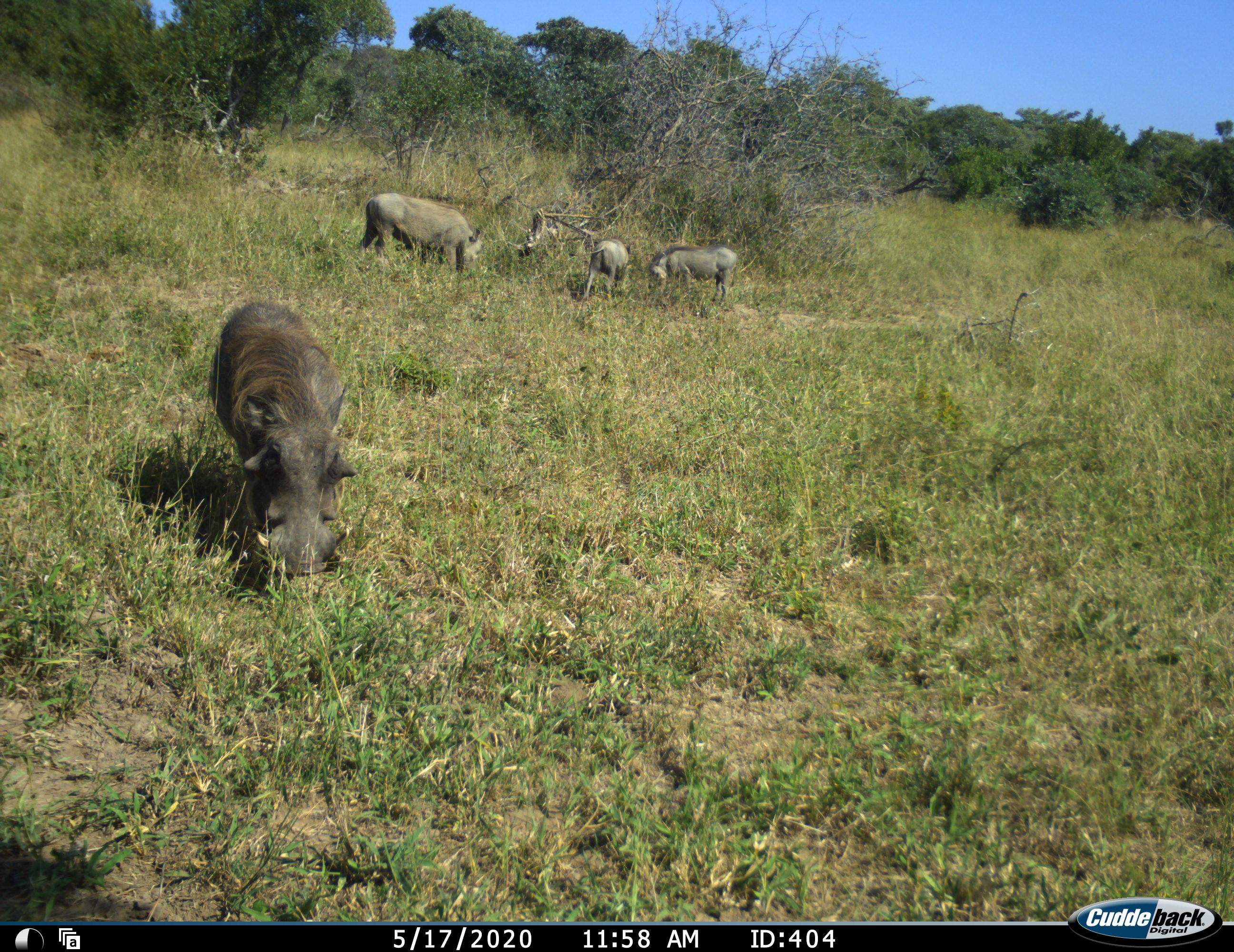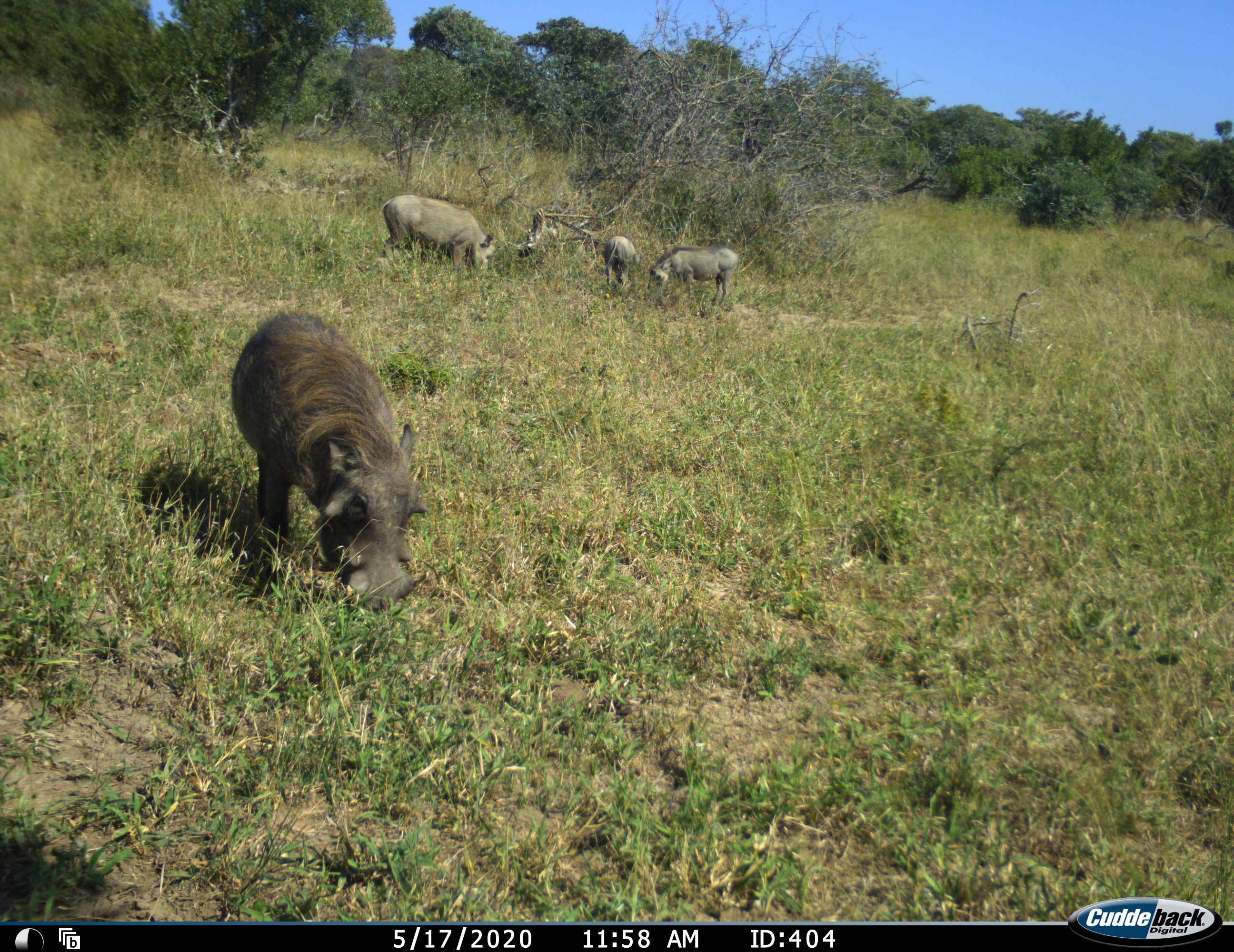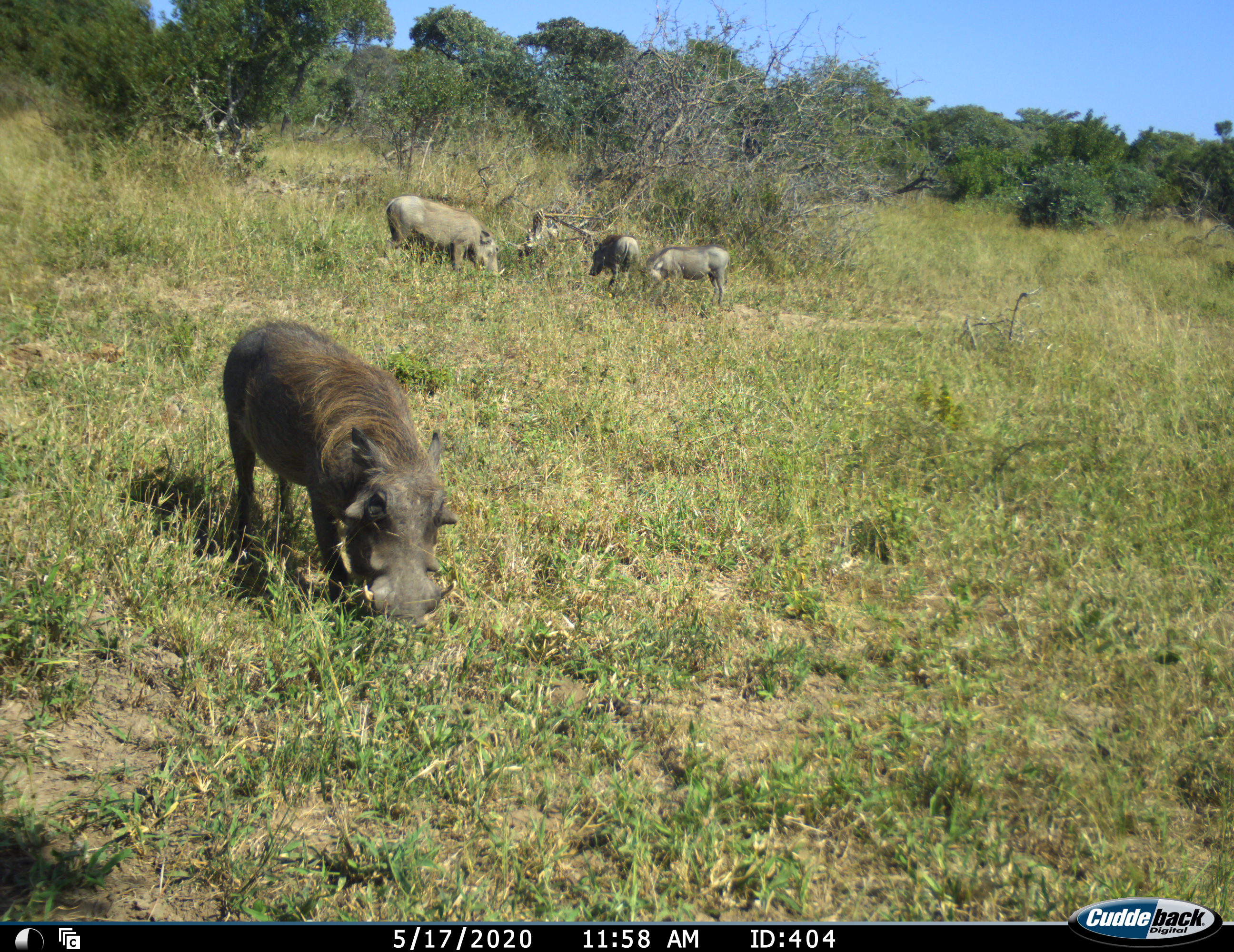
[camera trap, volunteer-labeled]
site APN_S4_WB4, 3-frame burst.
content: unidentified animal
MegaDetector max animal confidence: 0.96